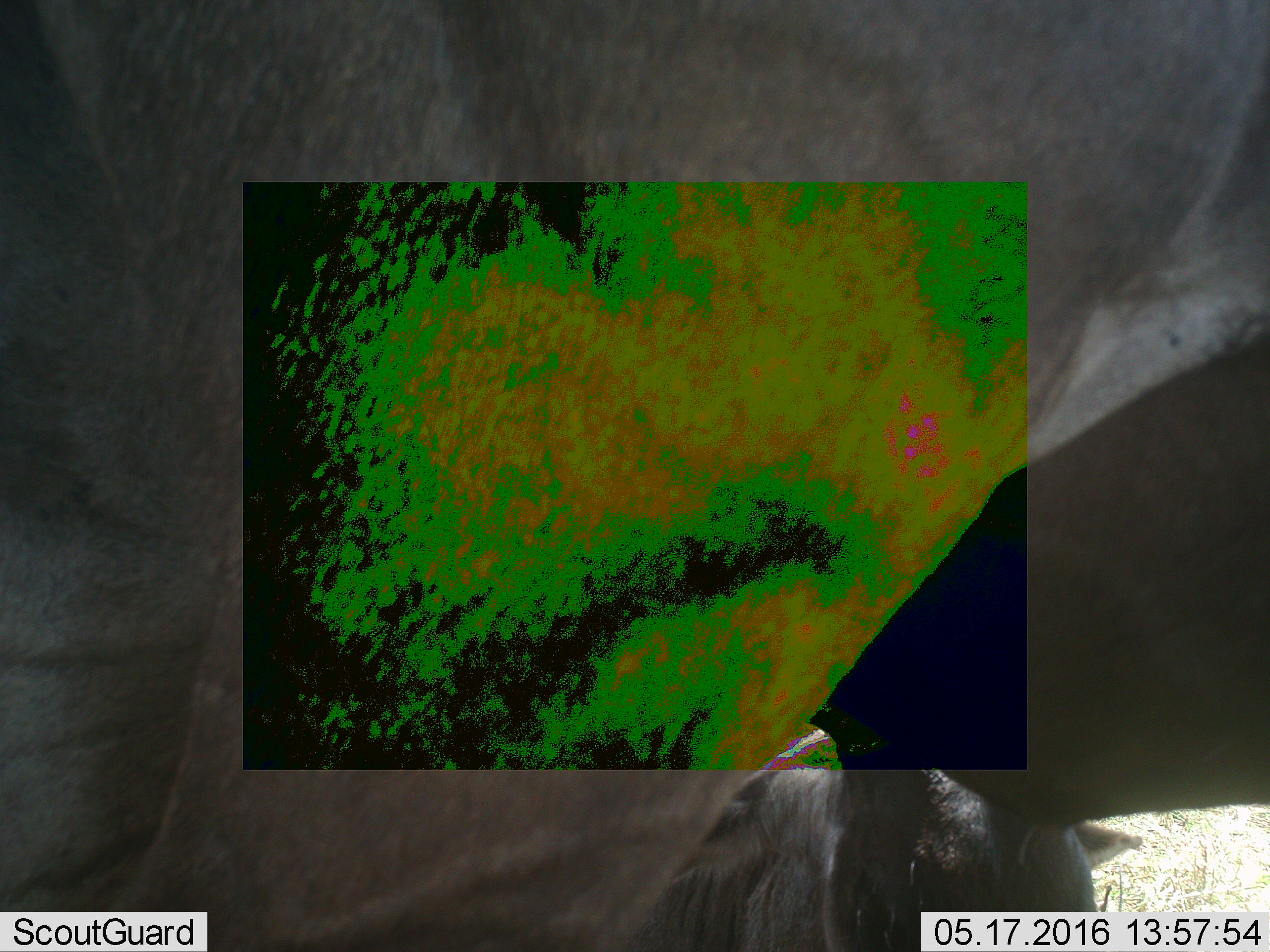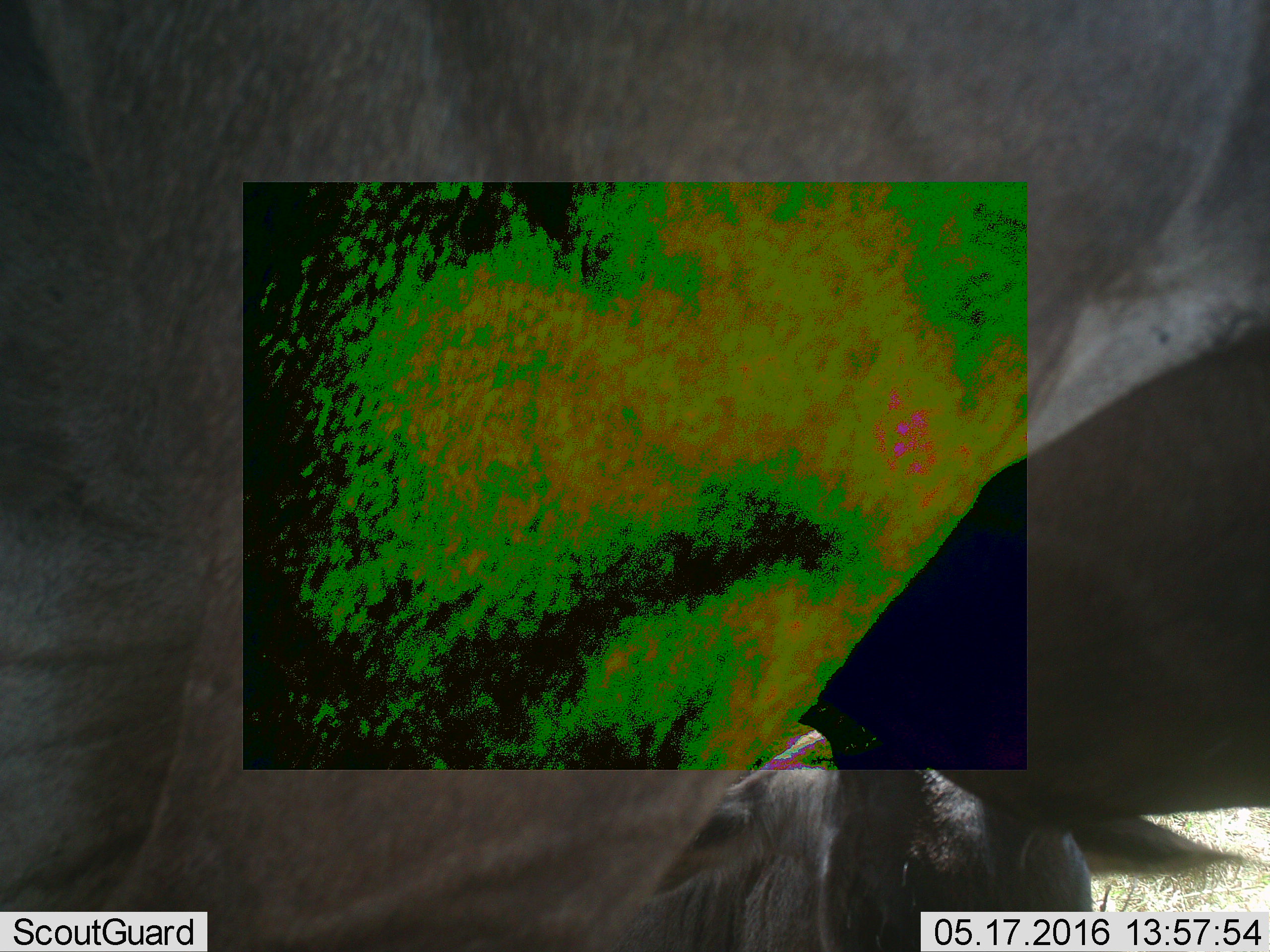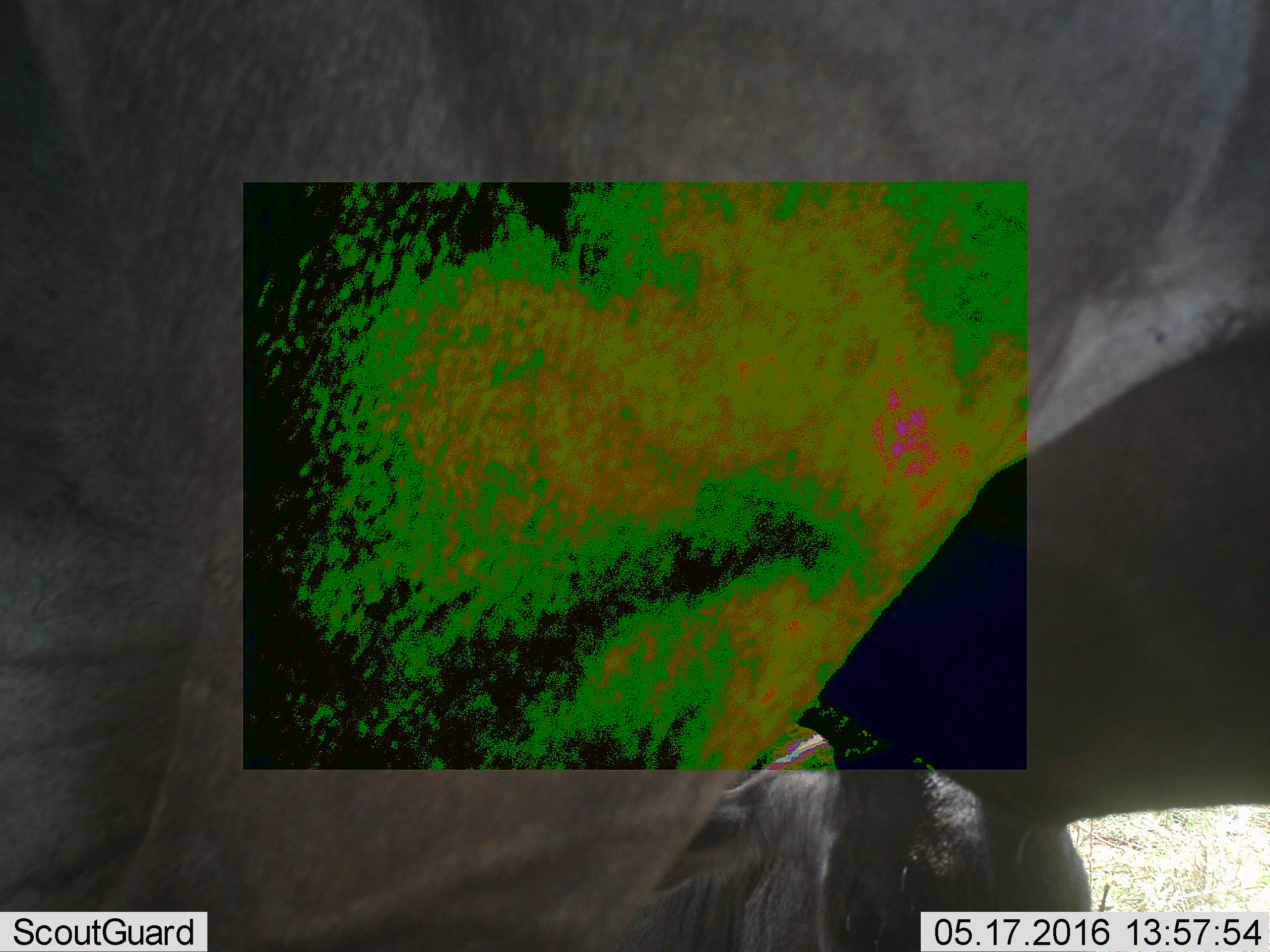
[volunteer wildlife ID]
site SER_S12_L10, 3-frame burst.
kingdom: Animalia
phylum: Chordata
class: Mammalia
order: Artiodactyla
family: Bovidae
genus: Connochaetes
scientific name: Connochaetes taurinus taurinus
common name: blue wildebeest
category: wildebeestblue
Wildebeestblue (blue wildebeest) (Connochaetes taurinus taurinus), count 2. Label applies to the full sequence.